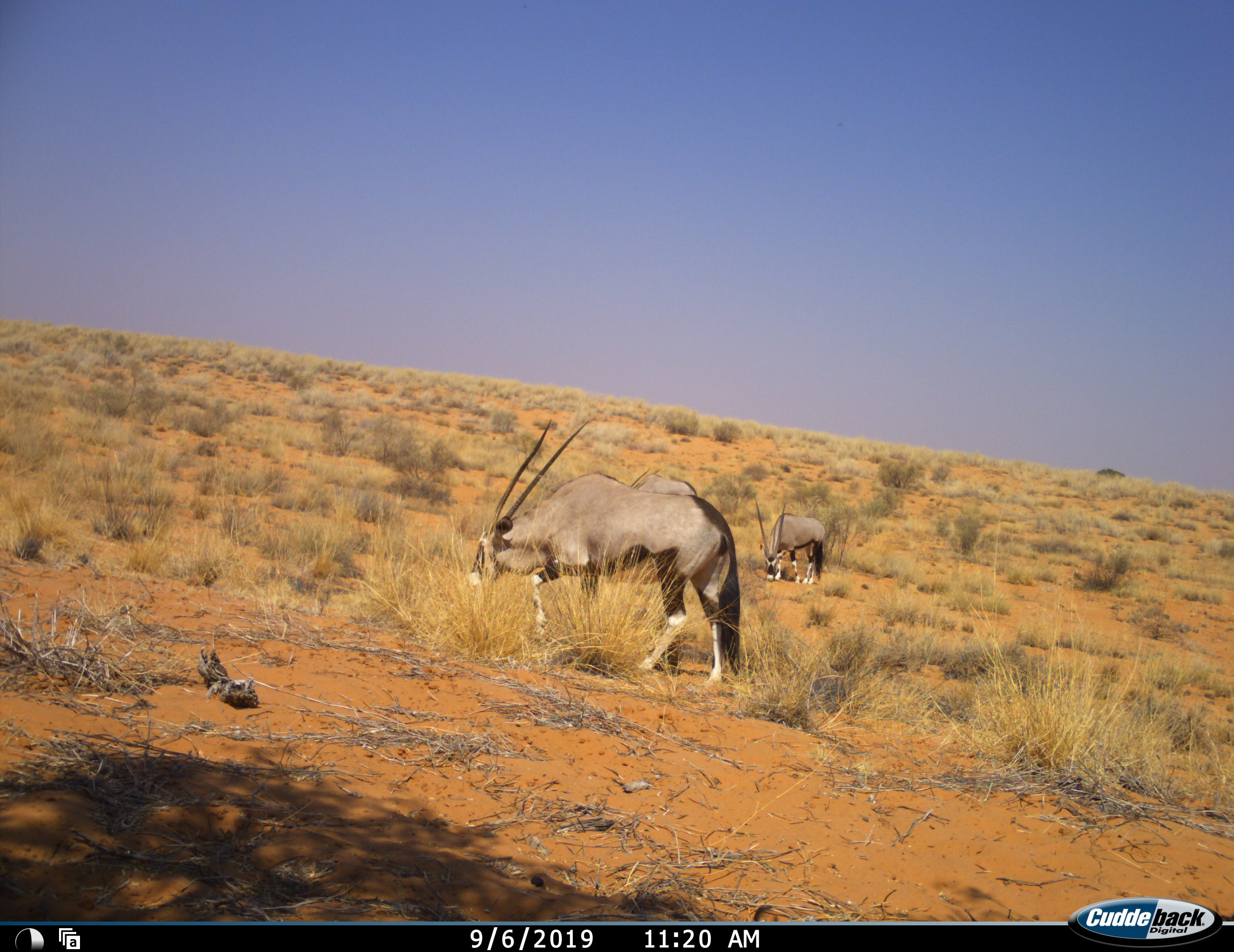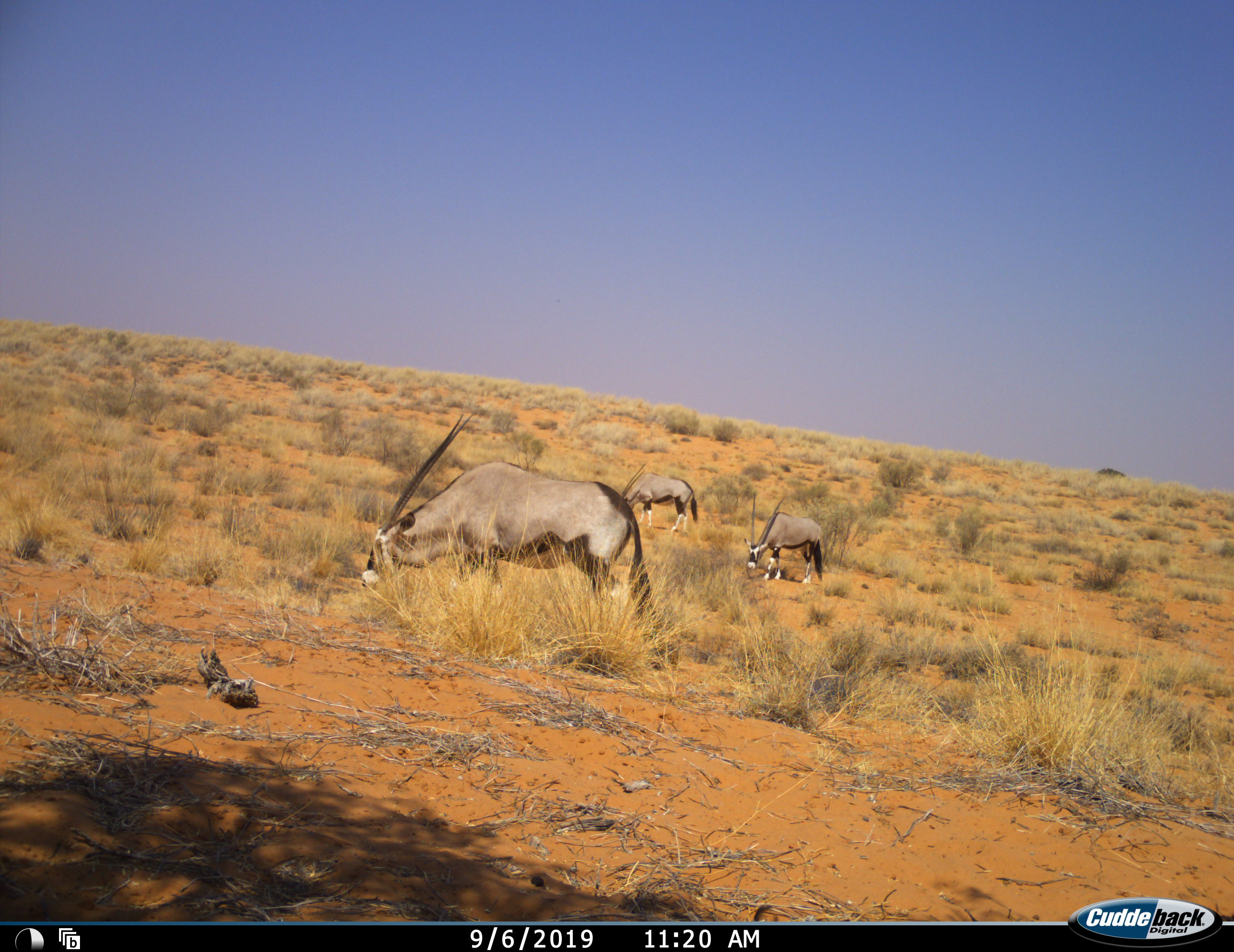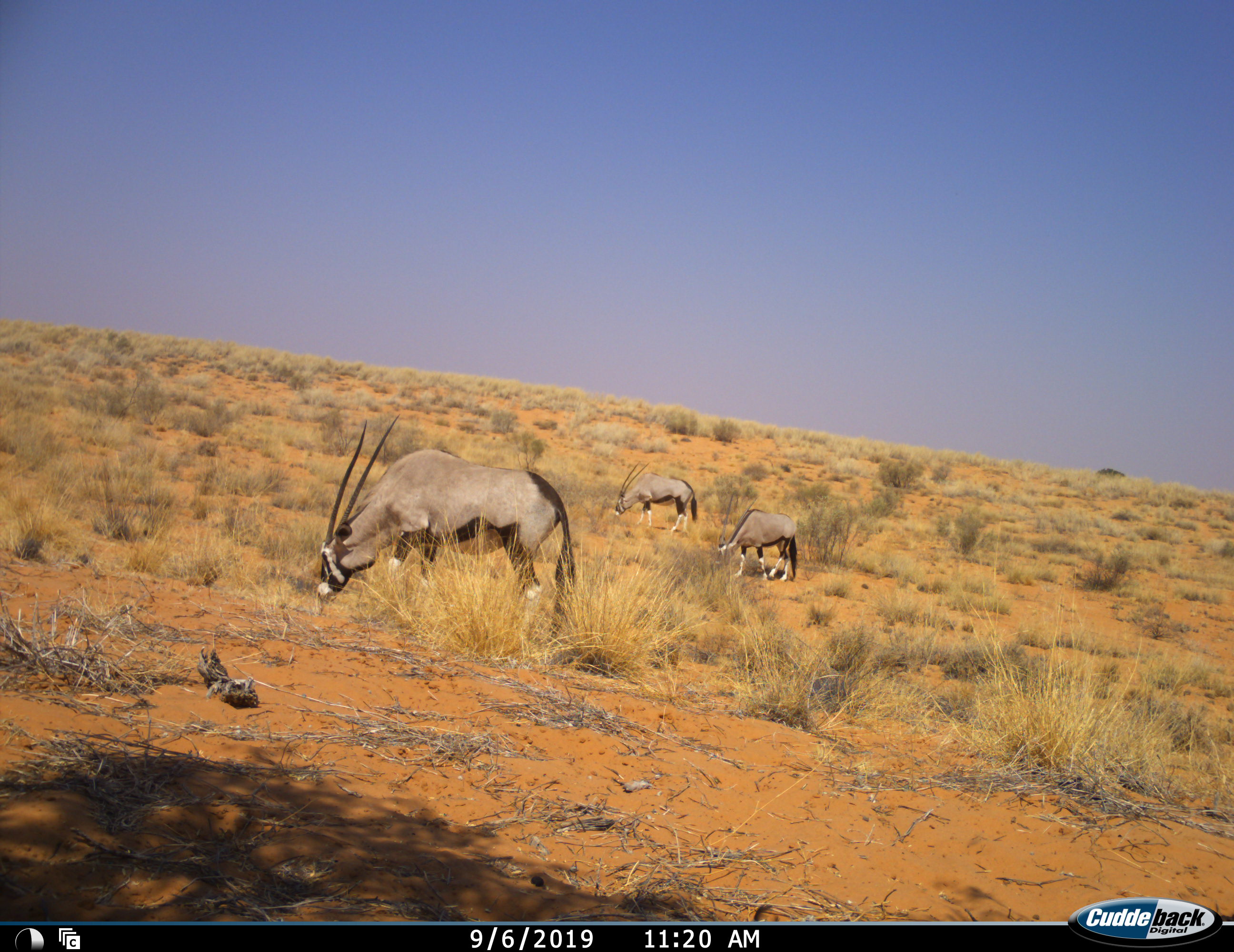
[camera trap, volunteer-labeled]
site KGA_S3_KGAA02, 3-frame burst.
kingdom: Animalia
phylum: Chordata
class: Mammalia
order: Artiodactyla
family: Bovidae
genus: Oryx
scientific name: Oryx gazella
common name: gemsbok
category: oryx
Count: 3.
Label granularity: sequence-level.